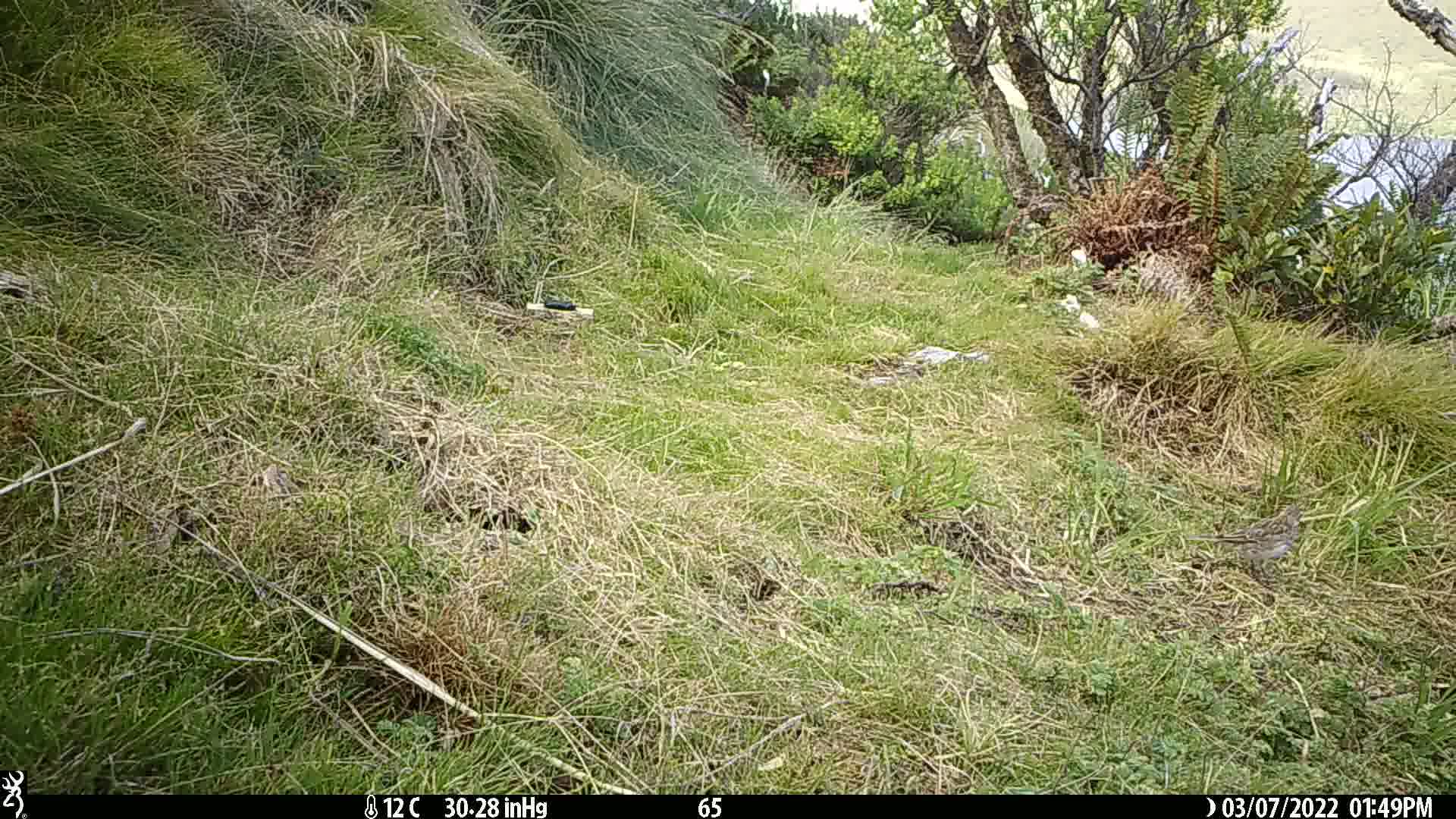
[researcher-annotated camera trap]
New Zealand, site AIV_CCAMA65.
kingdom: Animalia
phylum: Chordata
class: Aves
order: Passeriformes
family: Motacillidae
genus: Anthus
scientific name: Anthus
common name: pipit